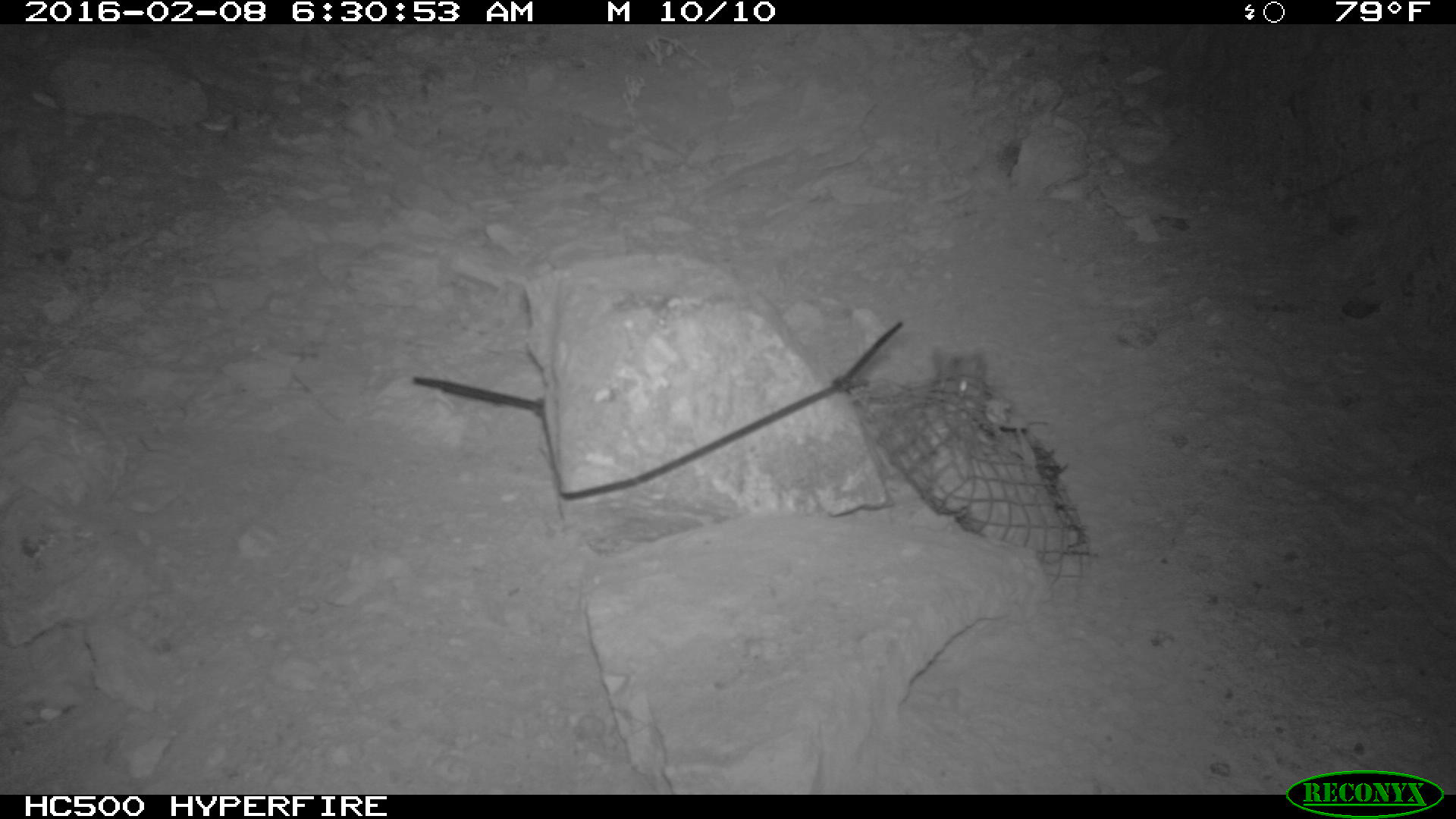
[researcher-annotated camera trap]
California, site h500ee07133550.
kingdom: Animalia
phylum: Chordata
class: Mammalia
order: Rodentia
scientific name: Rodentia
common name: rodent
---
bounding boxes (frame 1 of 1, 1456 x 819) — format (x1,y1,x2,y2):
rodent: (927,346,990,393)